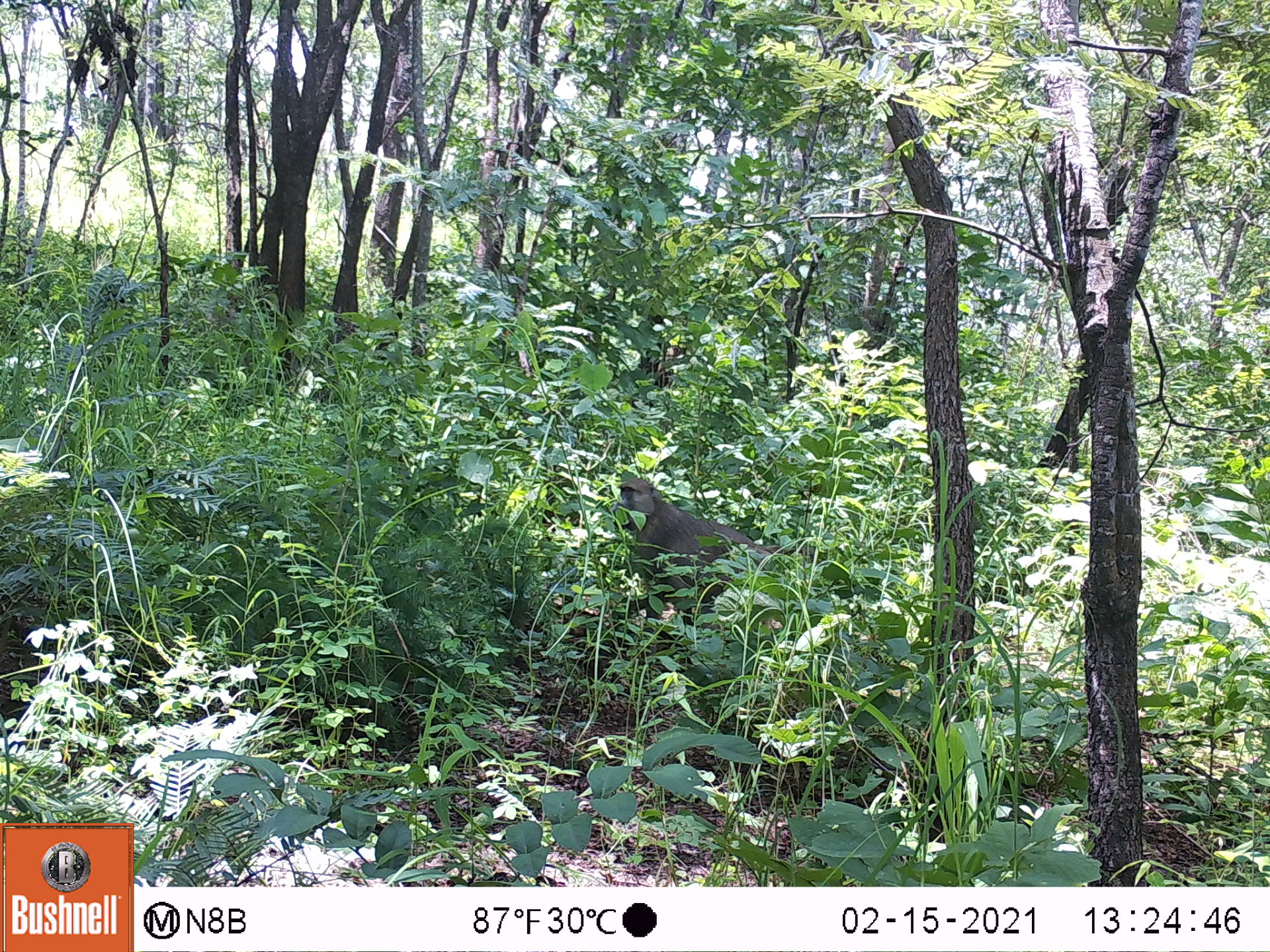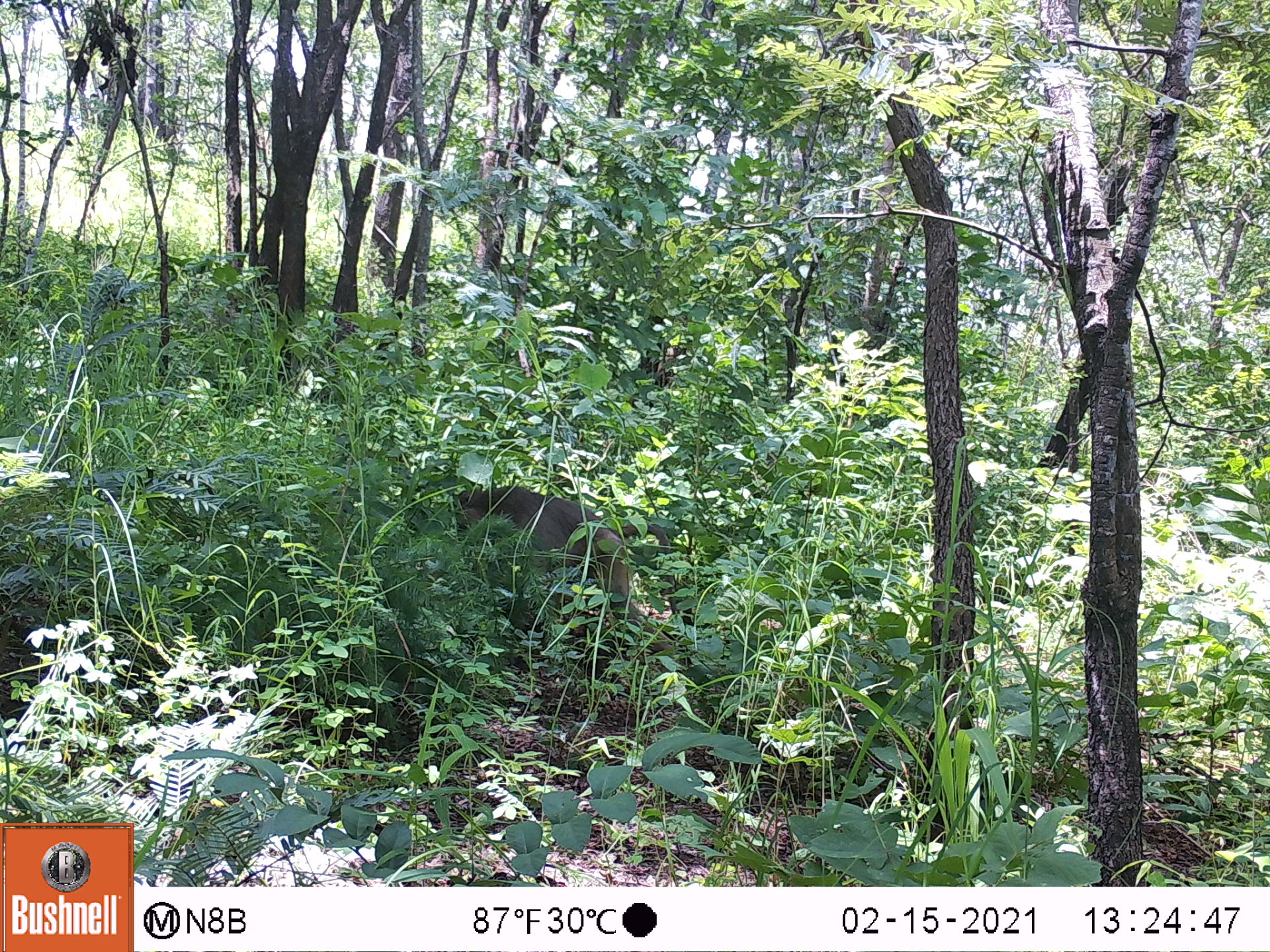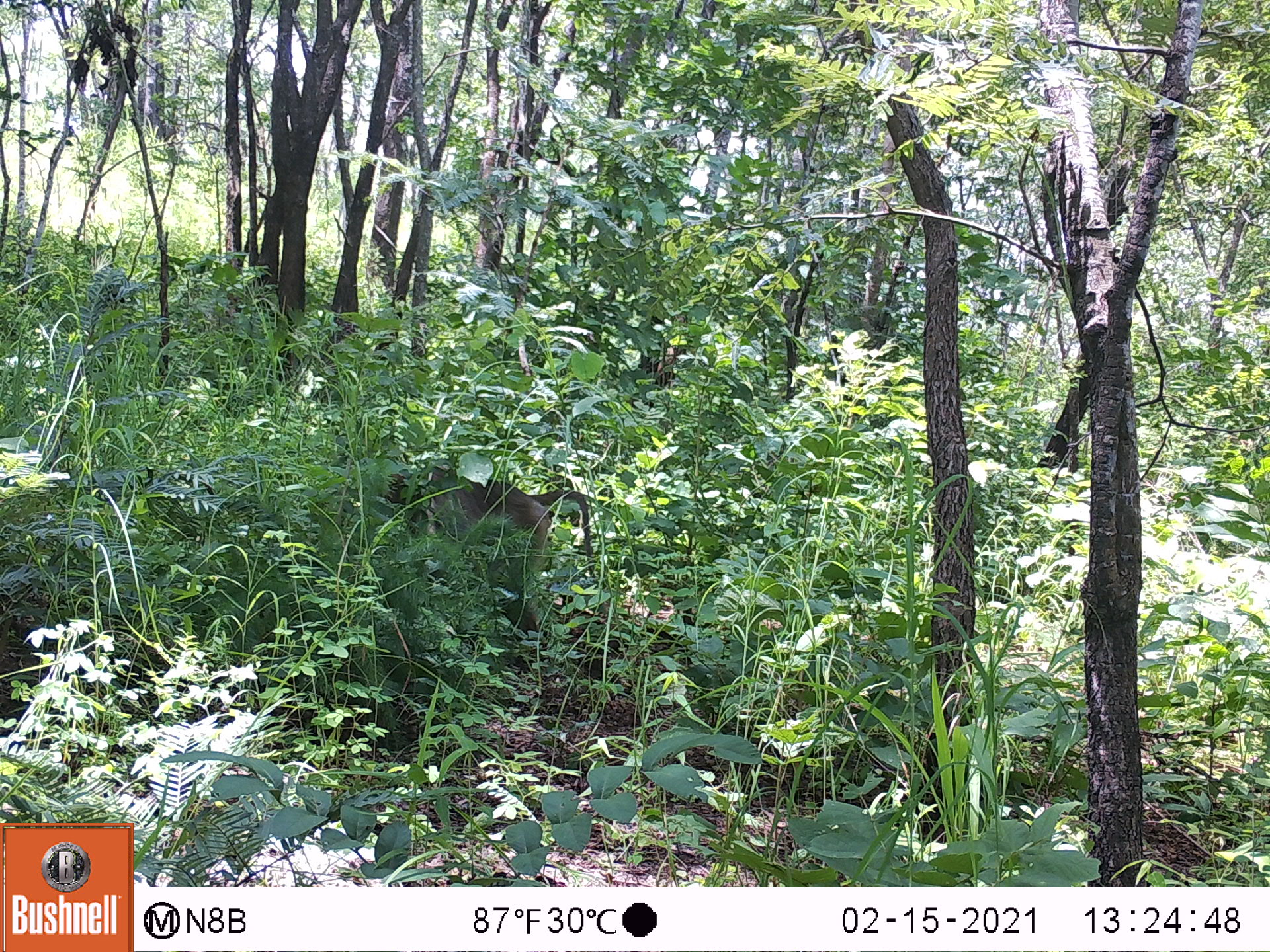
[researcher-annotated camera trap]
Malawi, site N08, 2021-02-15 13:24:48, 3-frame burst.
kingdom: Animalia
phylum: Chordata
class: Mammalia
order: Primates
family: Cercopithecidae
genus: Papio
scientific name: Papio cynocephalus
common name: yellow baboon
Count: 1.